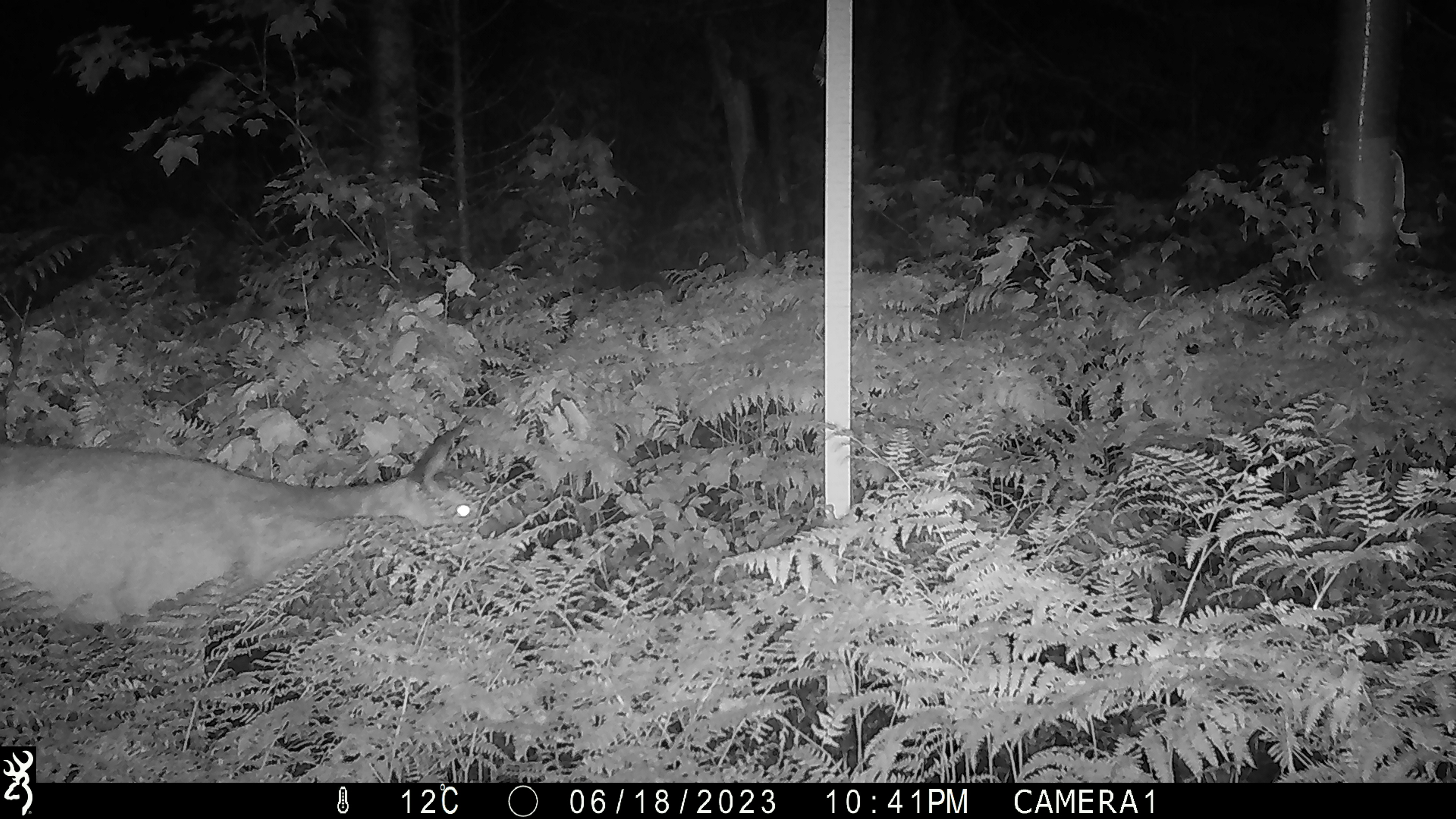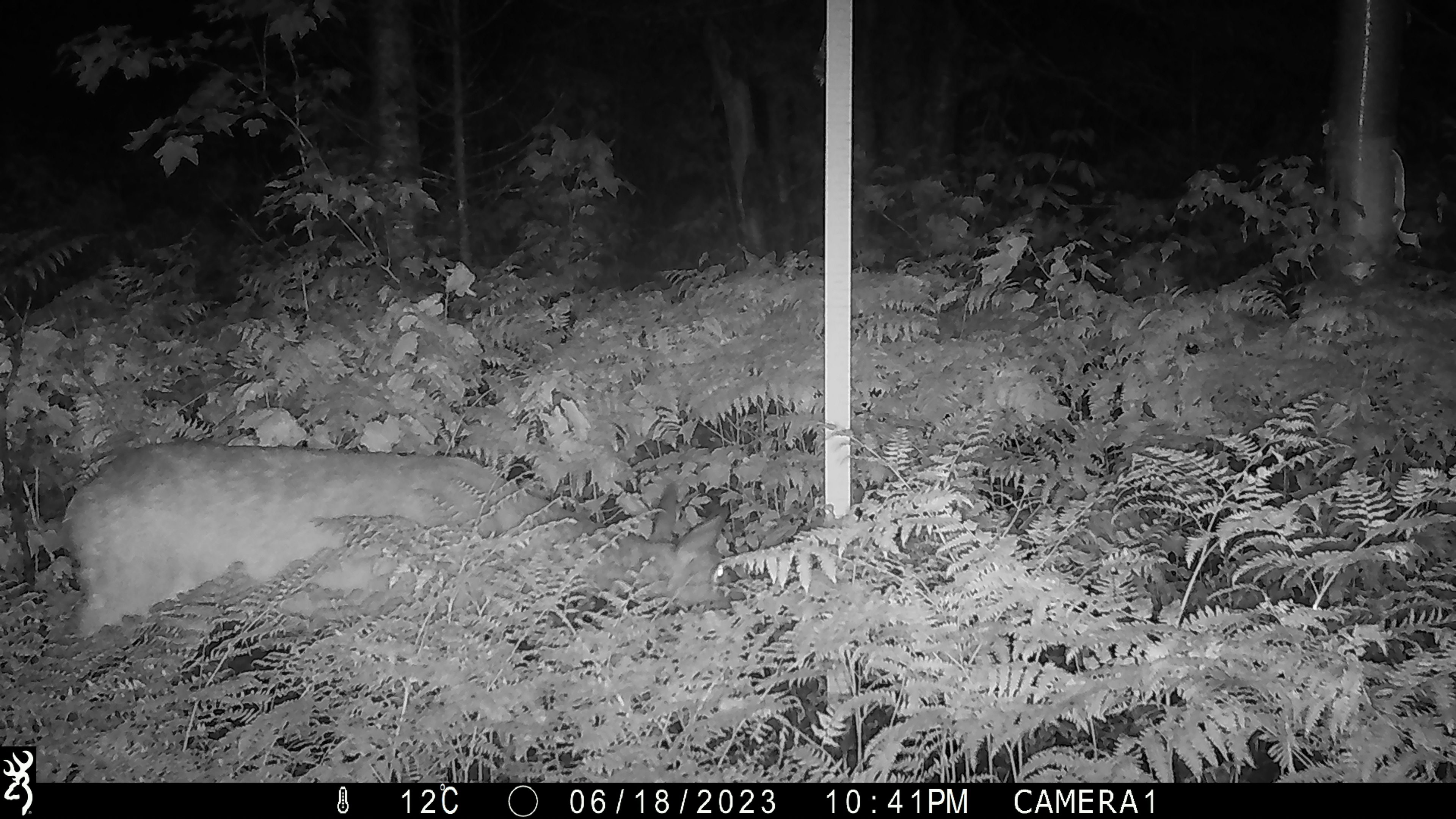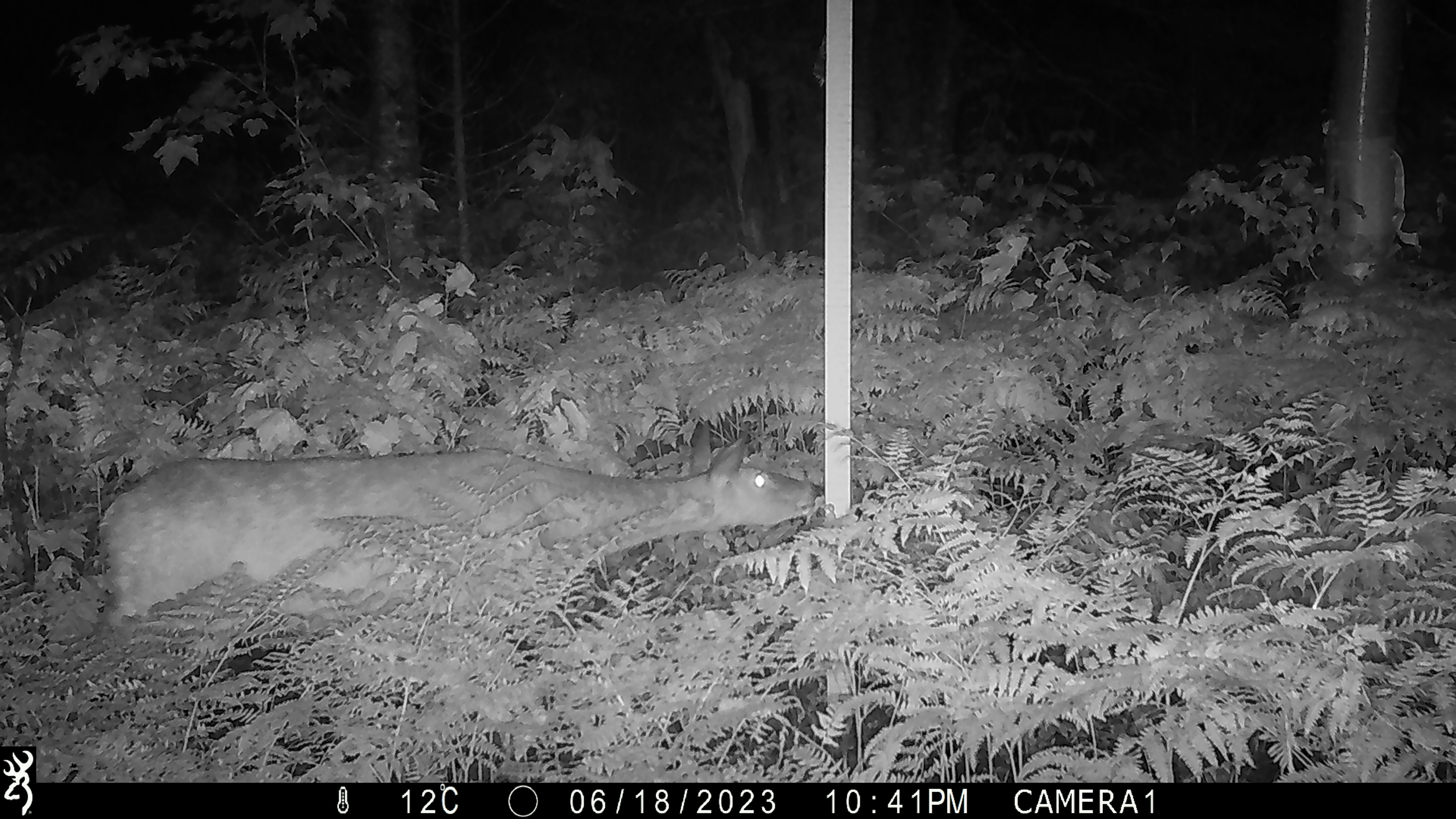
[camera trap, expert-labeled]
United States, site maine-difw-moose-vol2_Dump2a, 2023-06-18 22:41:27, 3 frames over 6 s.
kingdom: Animalia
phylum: Chordata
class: Mammalia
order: Artiodactyla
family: Cervidae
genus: Odocoileus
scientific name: Odocoileus virginianus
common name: white-tailed deer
White-tailed deer (Odocoileus virginianus).